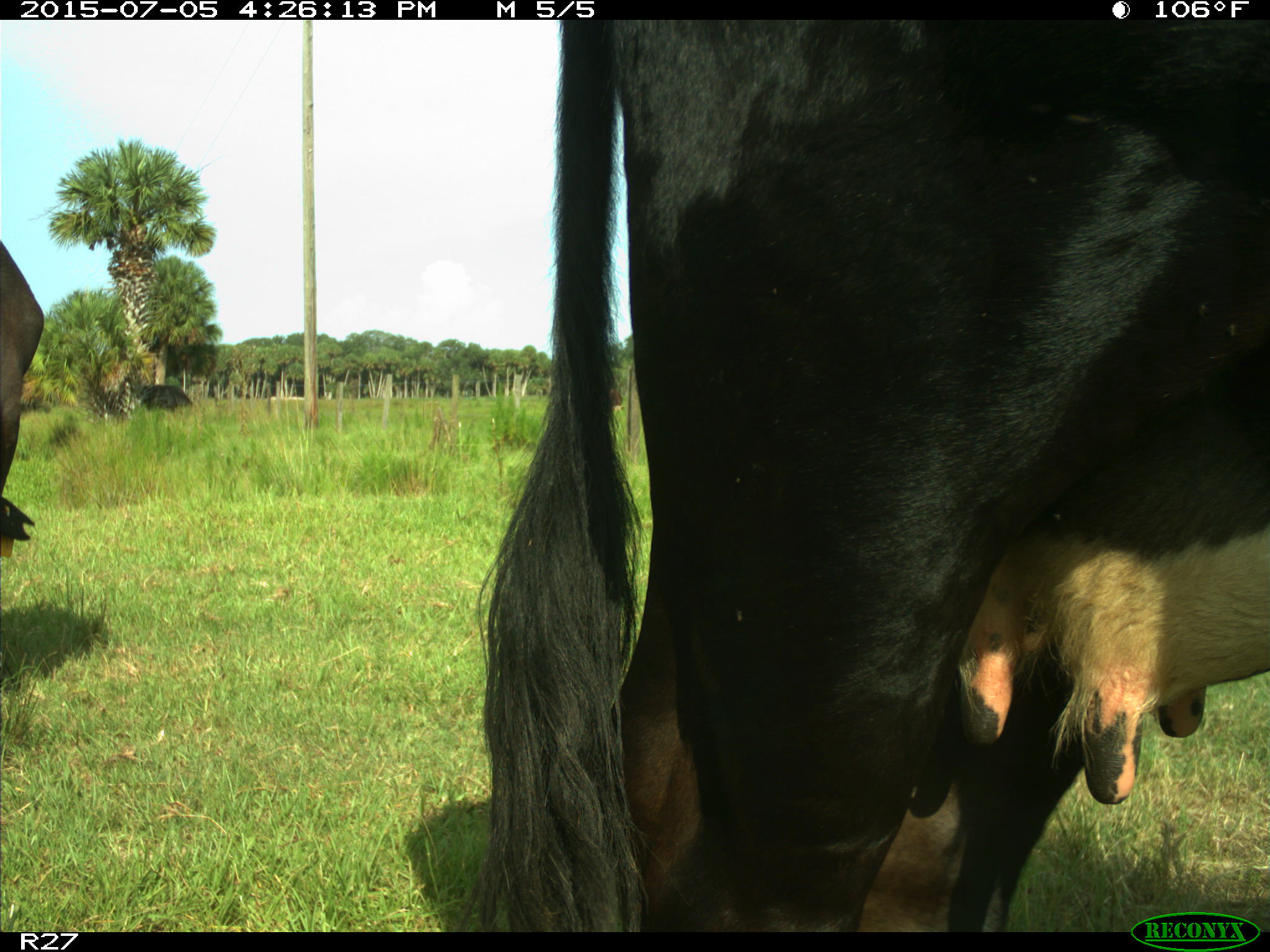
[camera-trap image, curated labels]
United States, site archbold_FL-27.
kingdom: Animalia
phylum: Chordata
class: Mammalia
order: Artiodactyla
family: Bovidae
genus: Bos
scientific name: Bos taurus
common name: domestic cow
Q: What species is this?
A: Bos taurus (domestic cow).